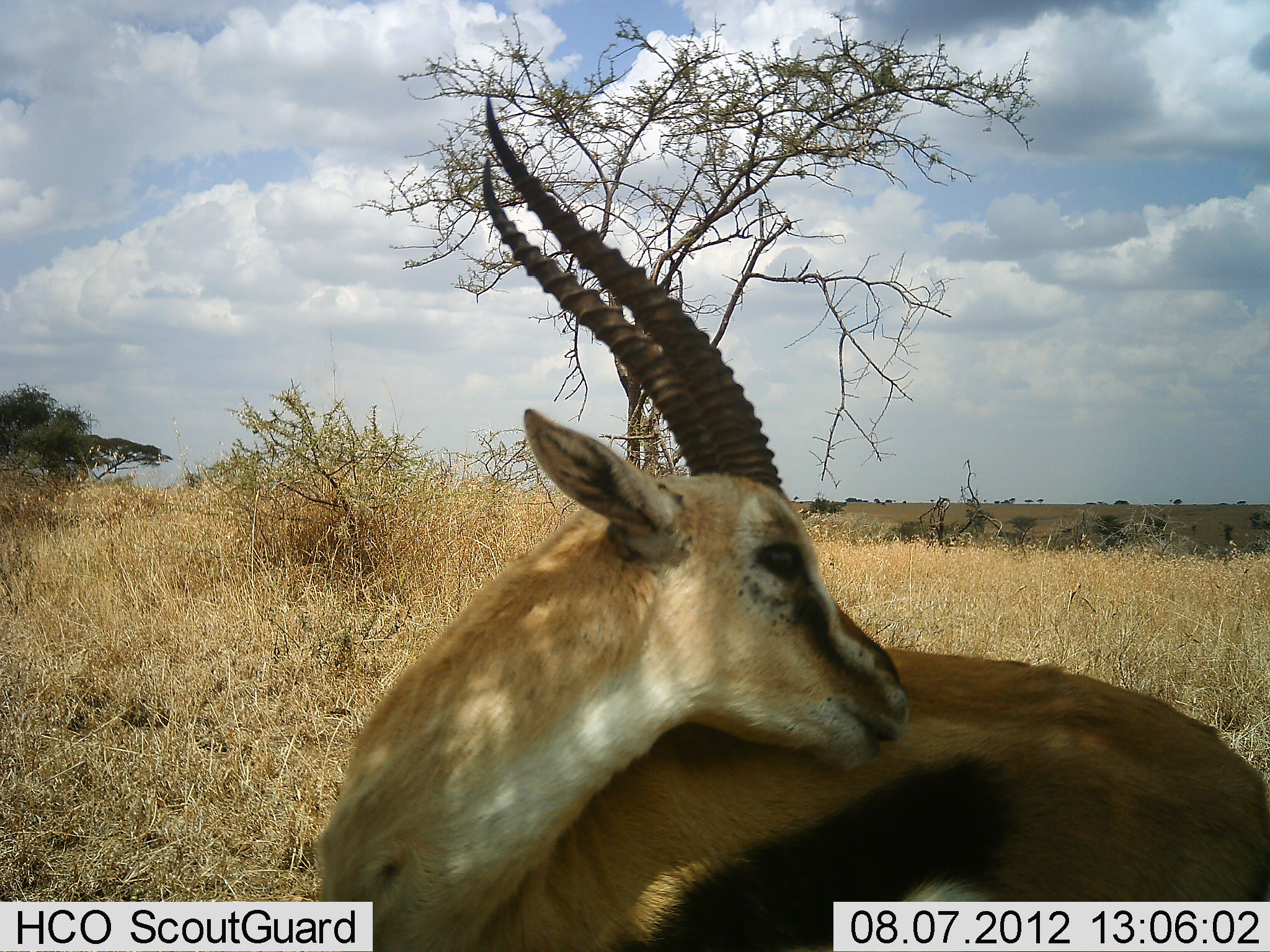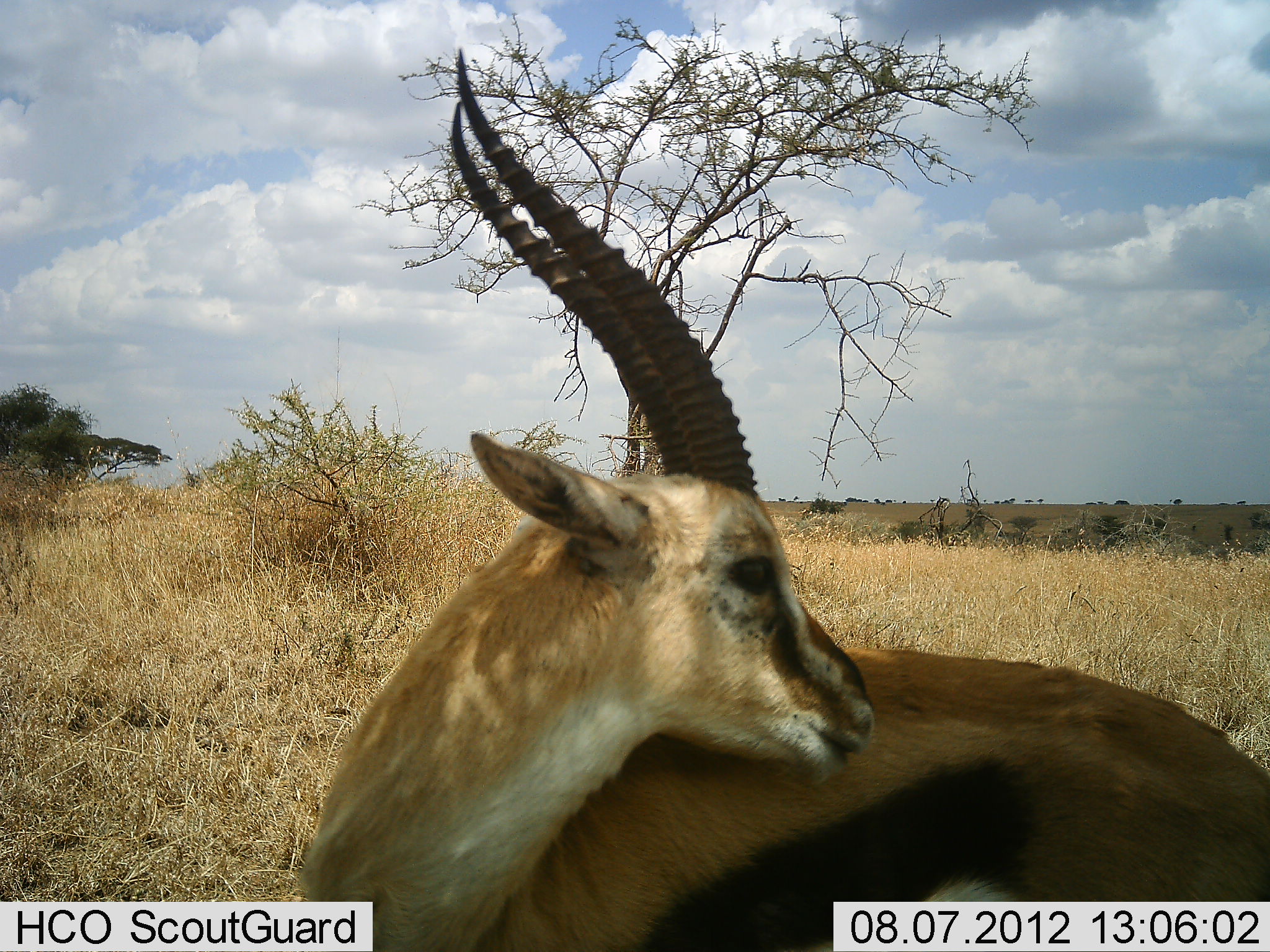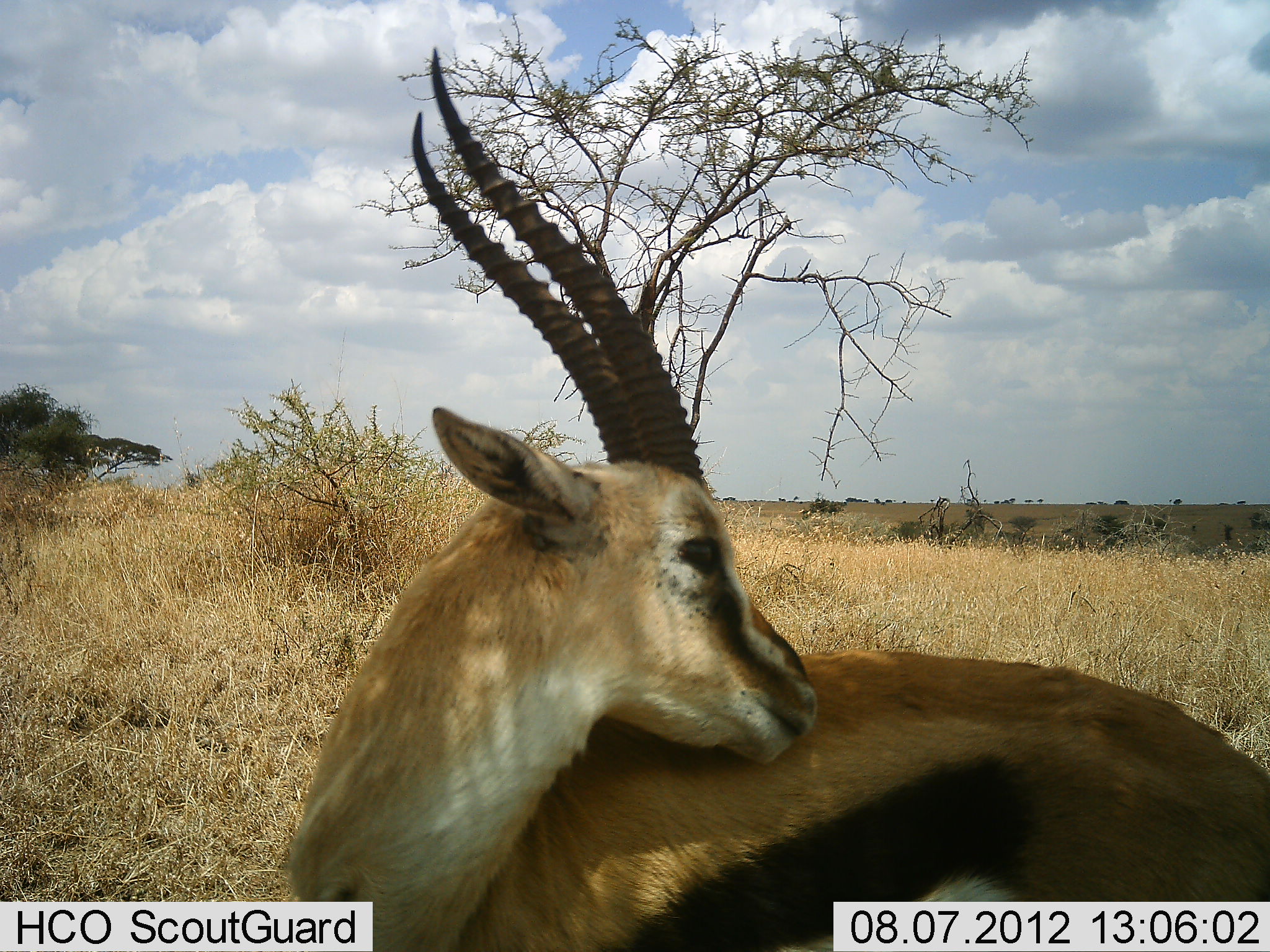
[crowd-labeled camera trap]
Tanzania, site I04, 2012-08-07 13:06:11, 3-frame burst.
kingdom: Animalia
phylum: Chordata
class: Mammalia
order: Artiodactyla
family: Bovidae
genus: Eudorcas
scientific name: Eudorcas thomsonii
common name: thomson's gazelle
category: gazellethomsons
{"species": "gazellethomsons (thomson's gazelle) (Eudorcas thomsonii)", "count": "1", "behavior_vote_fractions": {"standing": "80%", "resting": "0%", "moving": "20%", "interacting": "0%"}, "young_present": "0%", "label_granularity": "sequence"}